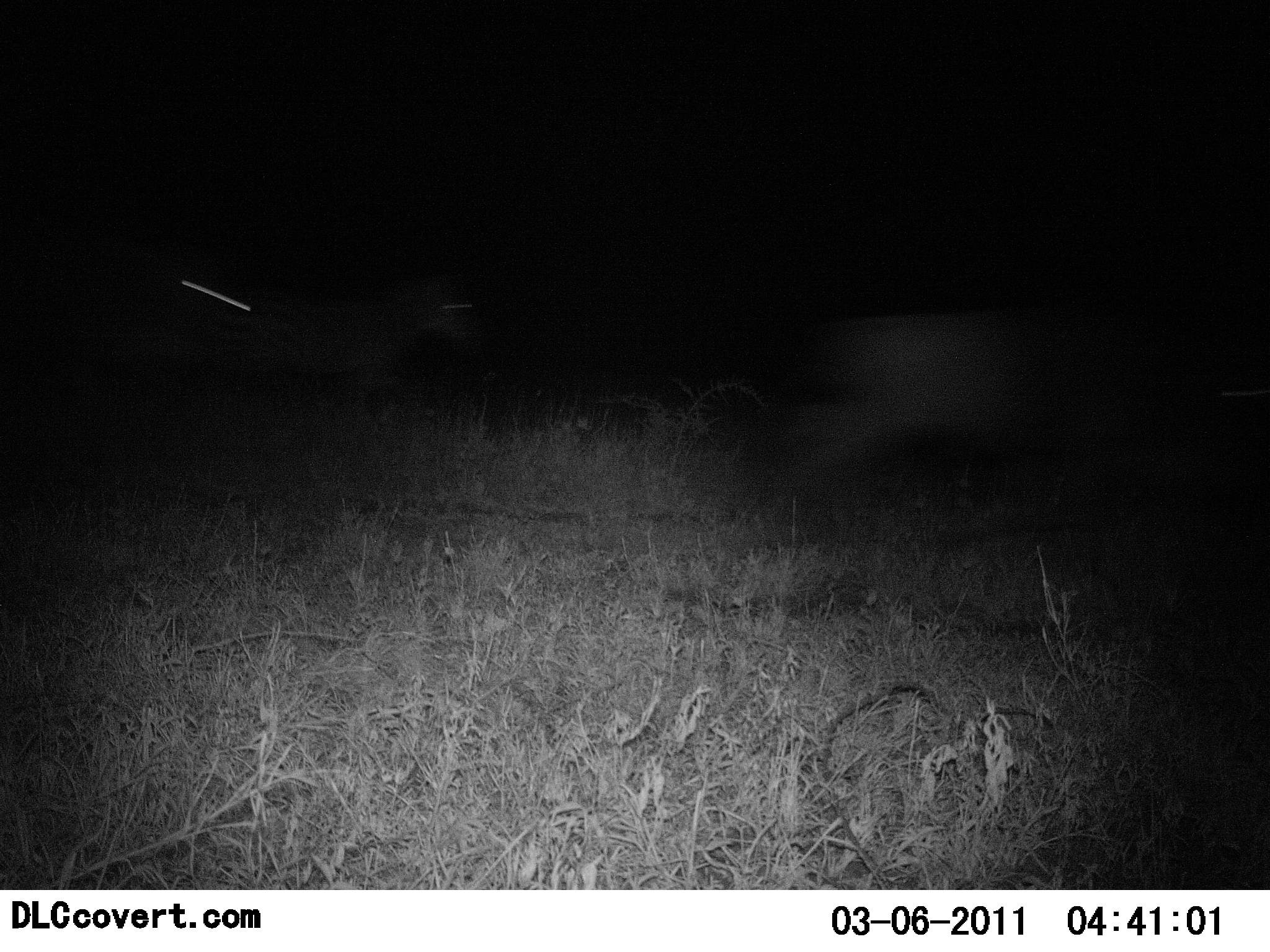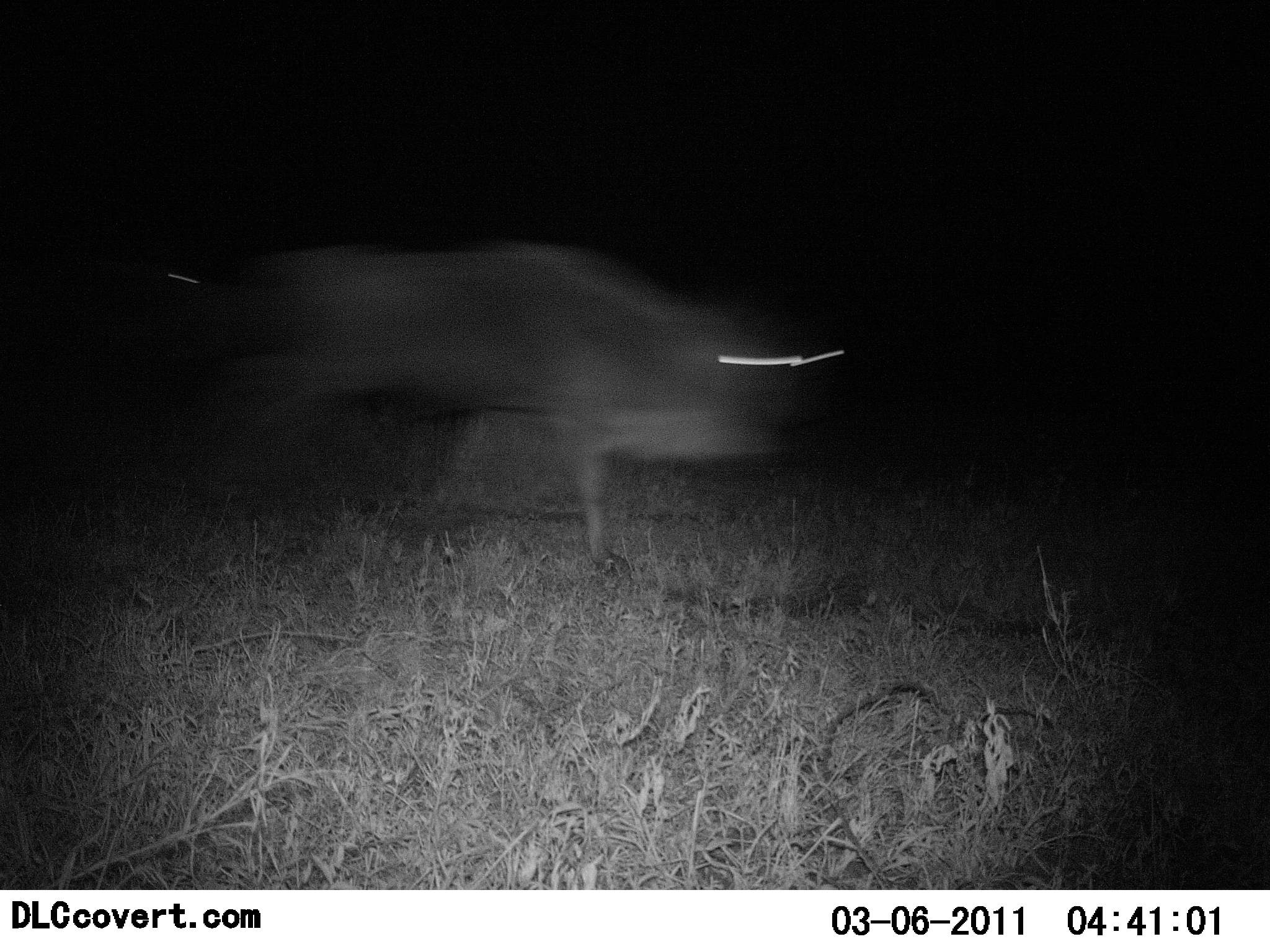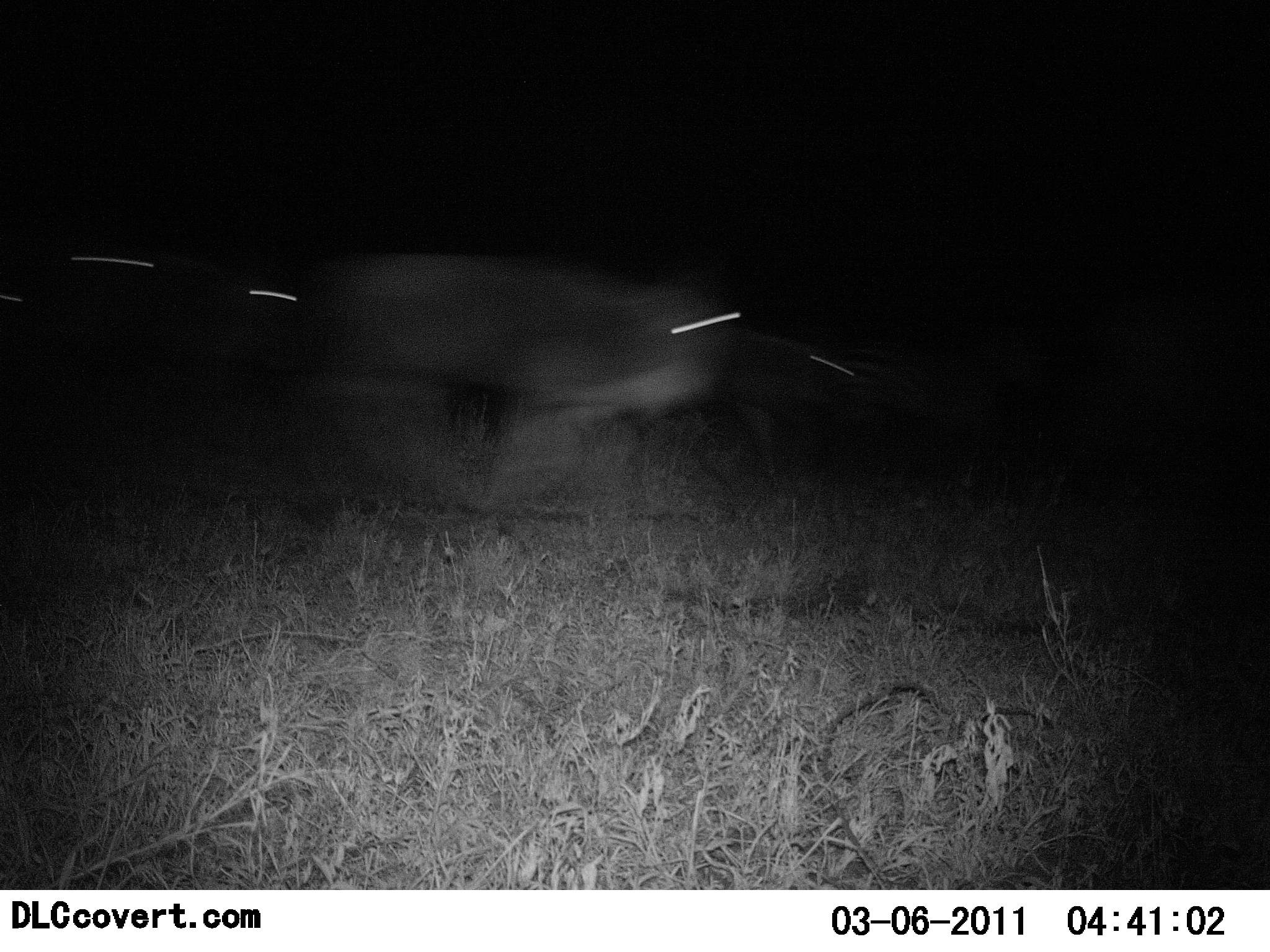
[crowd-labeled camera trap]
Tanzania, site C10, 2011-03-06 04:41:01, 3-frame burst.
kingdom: Animalia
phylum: Chordata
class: Mammalia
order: Artiodactyla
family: Bovidae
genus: Connochaetes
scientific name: Connochaetes taurinus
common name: blue wildebeest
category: wildebeest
Wildebeest (blue wildebeest) (Connochaetes taurinus), count 3. Behavior (volunteer vote fractions): standing 0%, resting 0%, moving 100%, interacting 0%. Young present (vote fraction): 0%. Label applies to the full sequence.